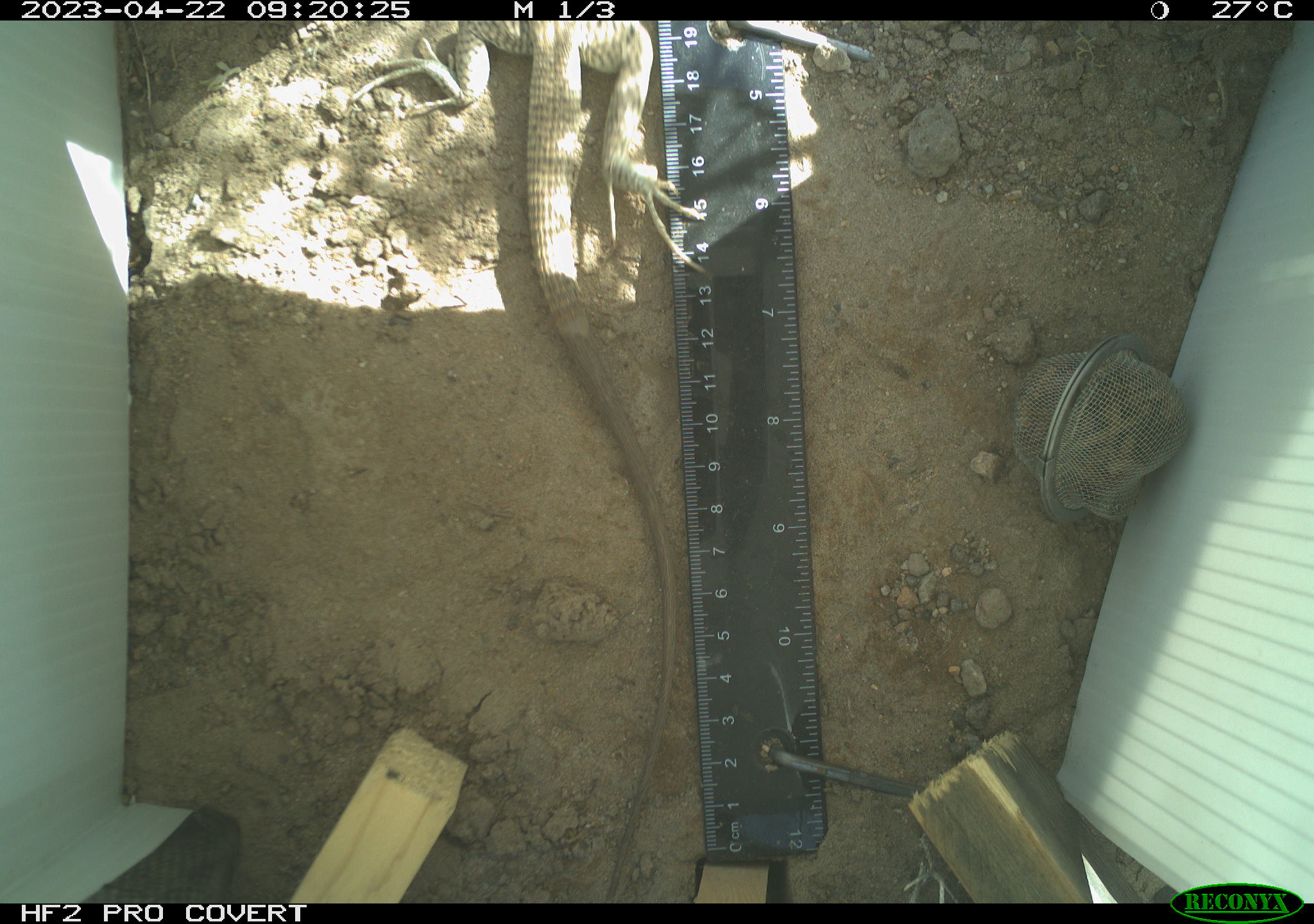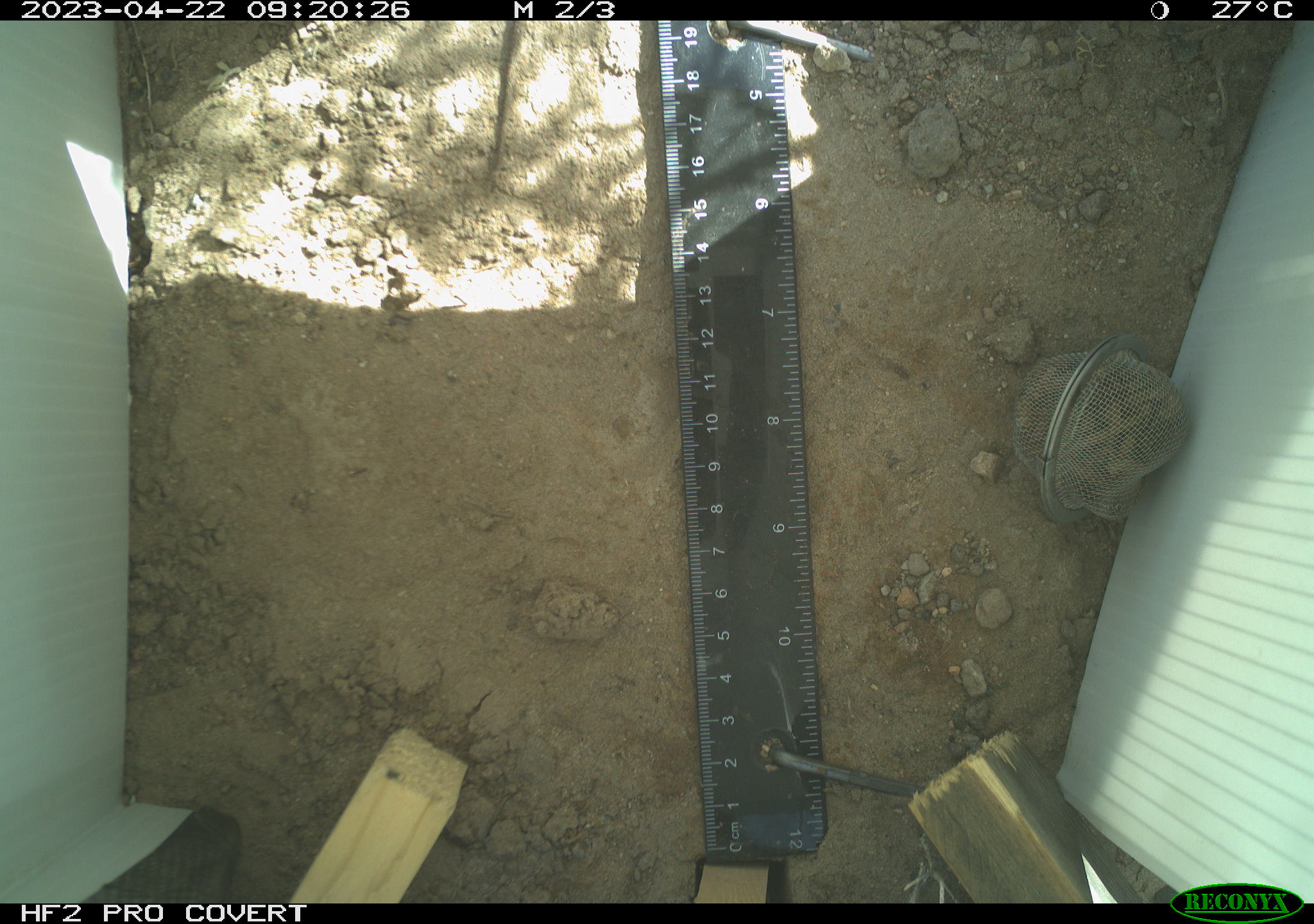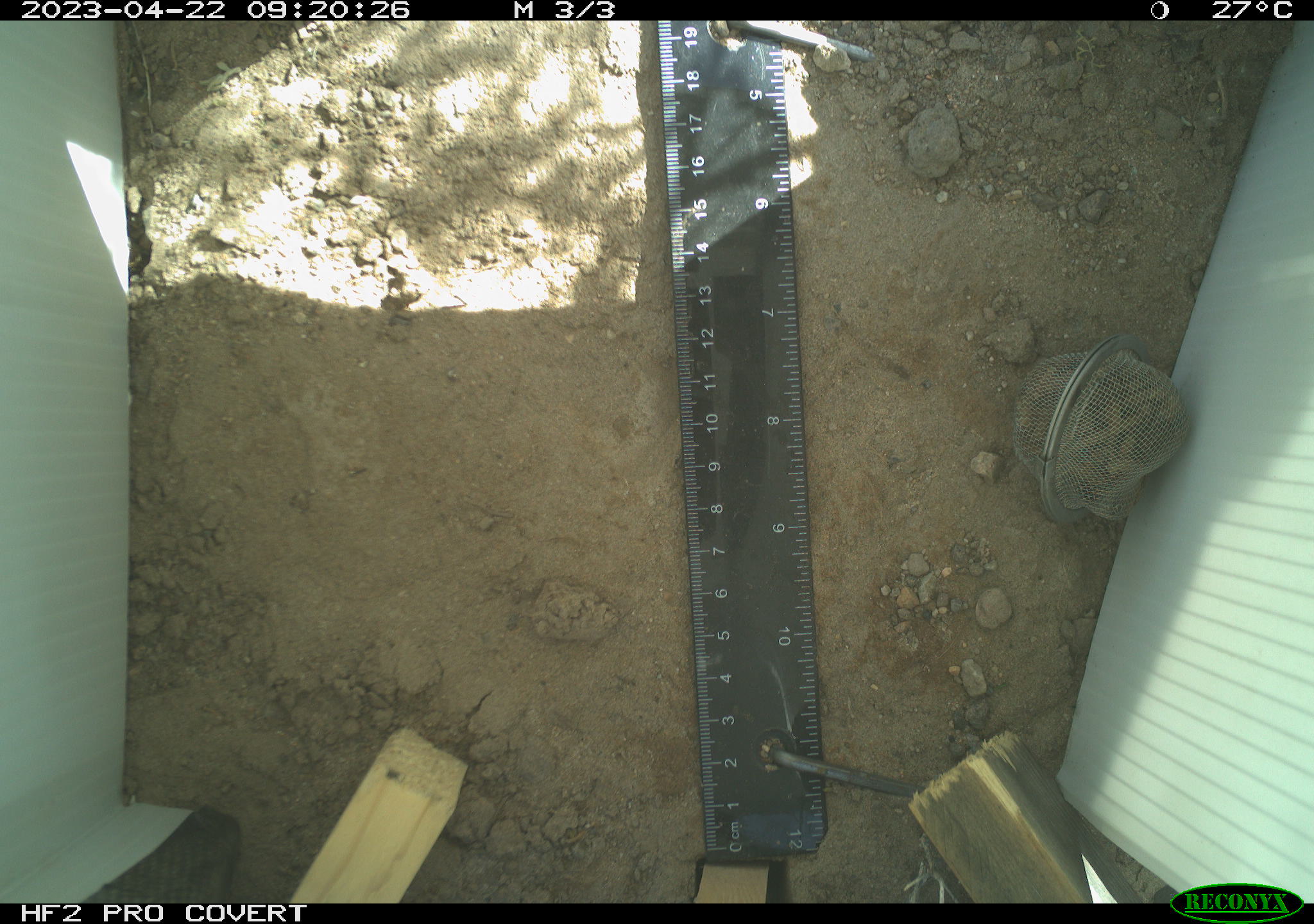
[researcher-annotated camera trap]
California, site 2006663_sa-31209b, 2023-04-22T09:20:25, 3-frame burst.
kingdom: Animalia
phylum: Chordata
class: Reptilia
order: Squamata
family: Teiidae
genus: Aspidoscelis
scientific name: Aspidoscelis tigris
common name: western whiptail